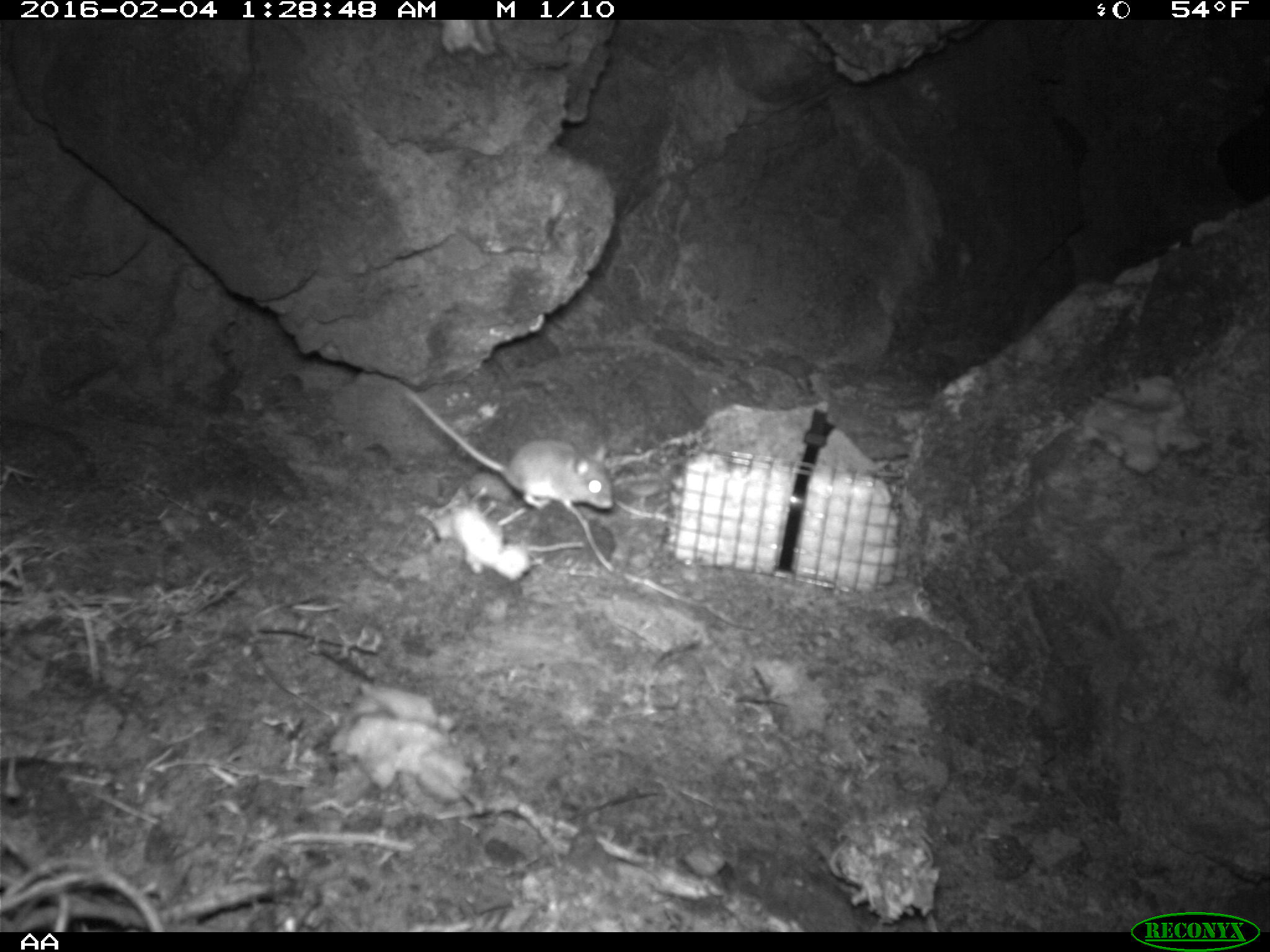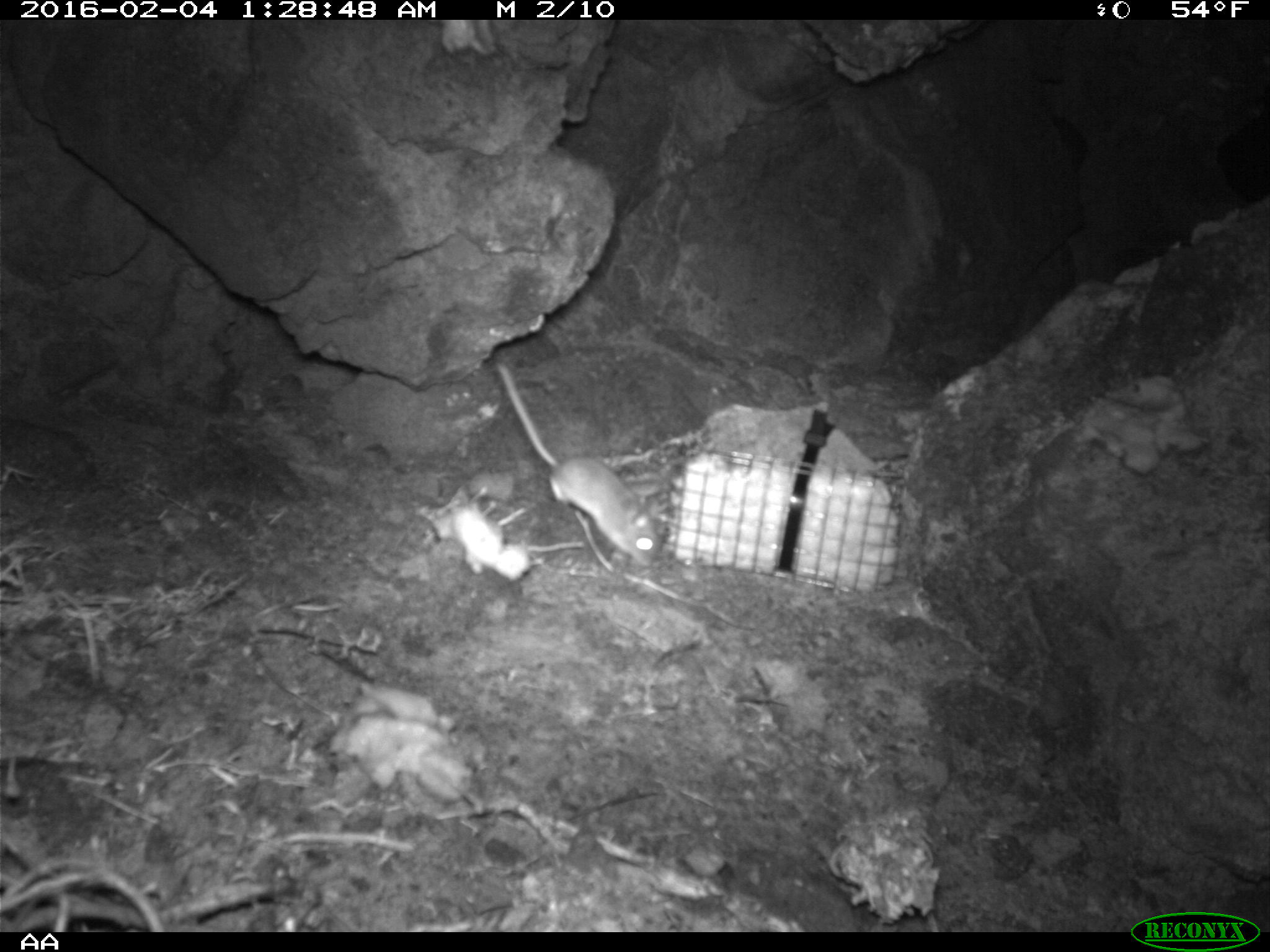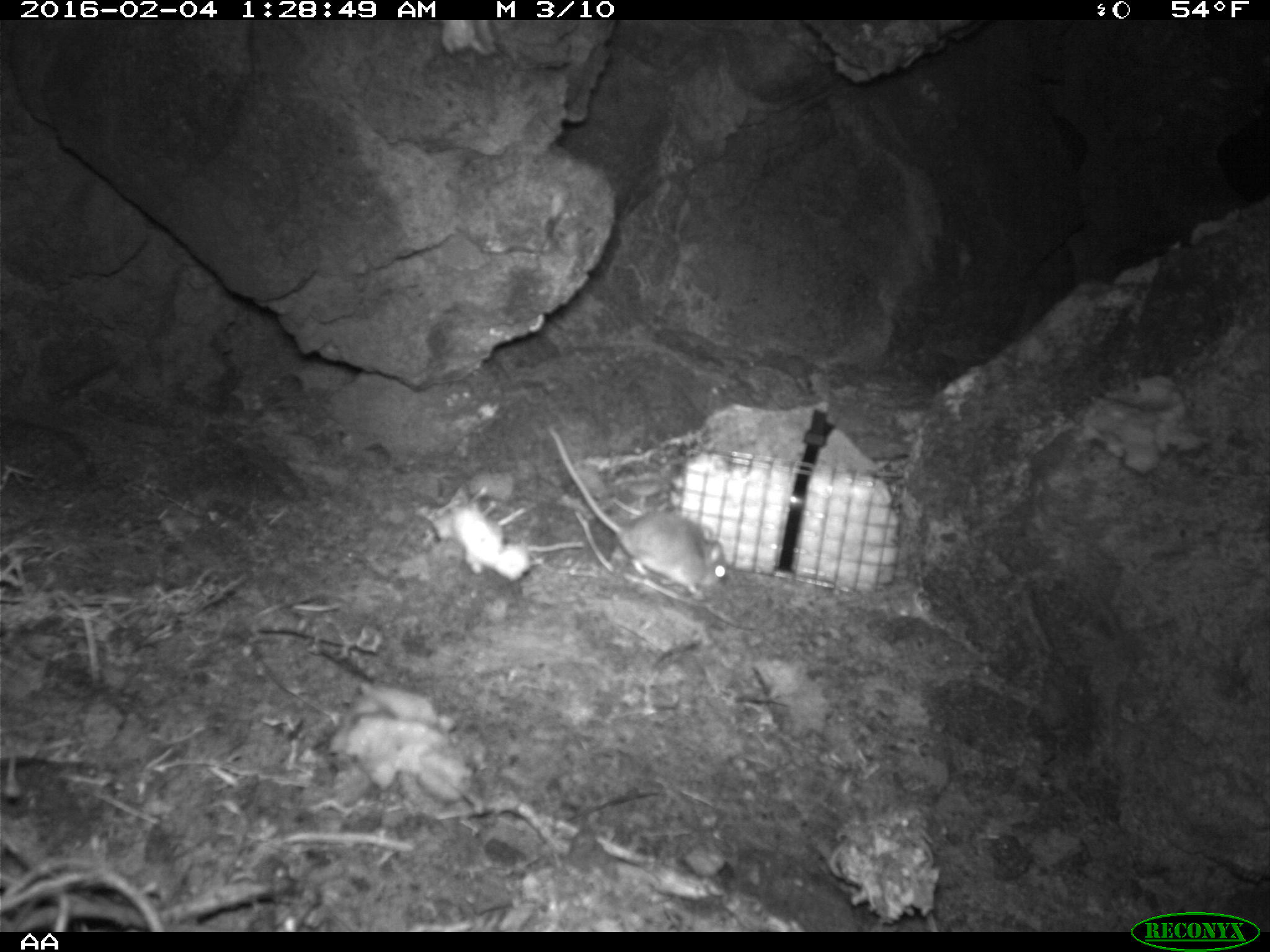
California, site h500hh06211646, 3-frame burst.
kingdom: Animalia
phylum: Chordata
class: Mammalia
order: Rodentia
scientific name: Rodentia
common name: rodent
Rodent (Rodentia).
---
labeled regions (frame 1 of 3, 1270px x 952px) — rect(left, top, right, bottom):
rodent: rect(399, 389, 618, 510)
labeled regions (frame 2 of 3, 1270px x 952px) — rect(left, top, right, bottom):
rodent: rect(494, 359, 664, 566)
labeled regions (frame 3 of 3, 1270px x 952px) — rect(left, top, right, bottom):
rodent: rect(543, 421, 729, 596)